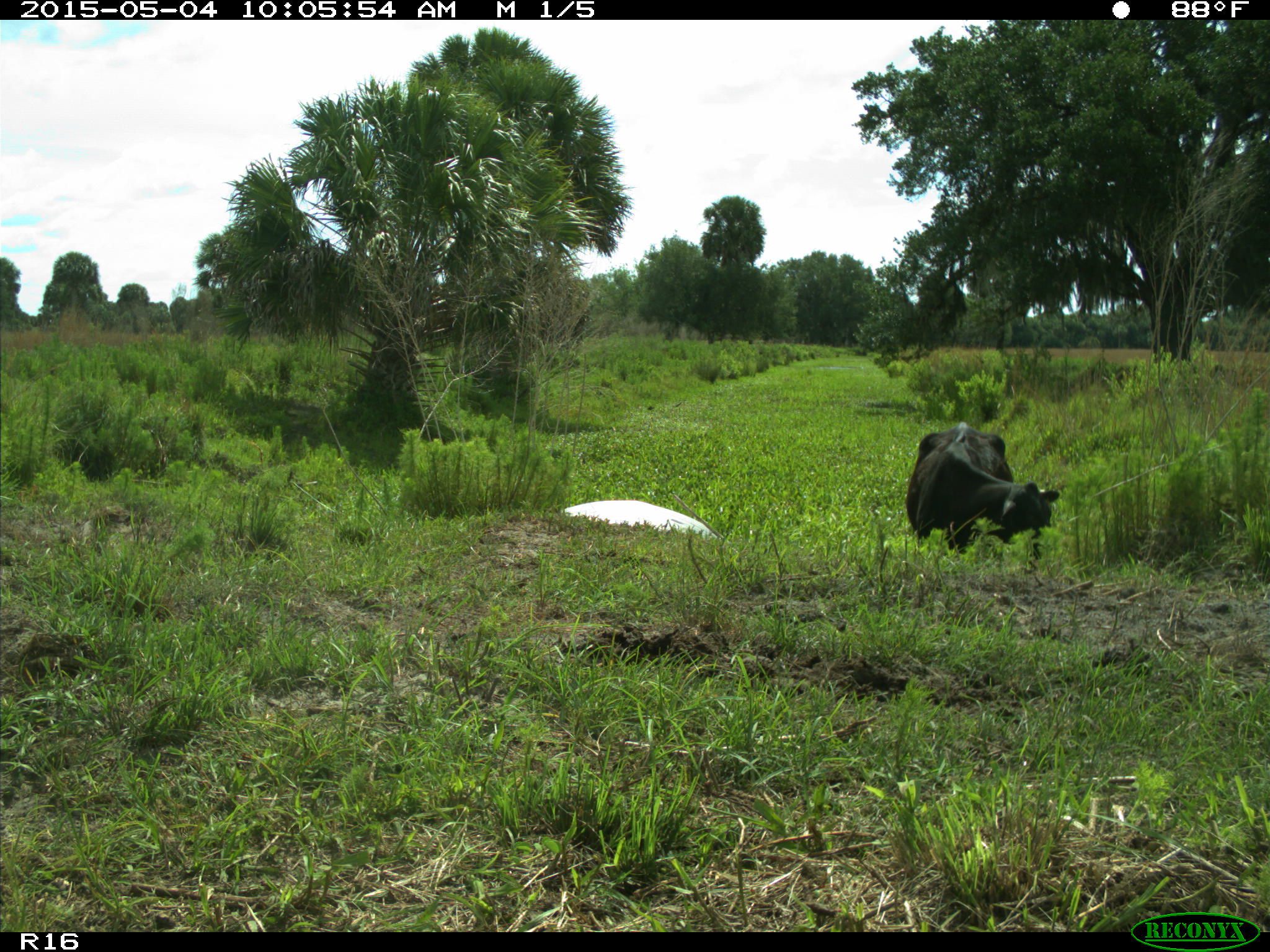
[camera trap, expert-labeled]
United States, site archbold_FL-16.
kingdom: Animalia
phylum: Chordata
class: Mammalia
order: Artiodactyla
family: Bovidae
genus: Bos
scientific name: Bos taurus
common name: domestic cow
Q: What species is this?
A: Bos taurus (domestic cow).